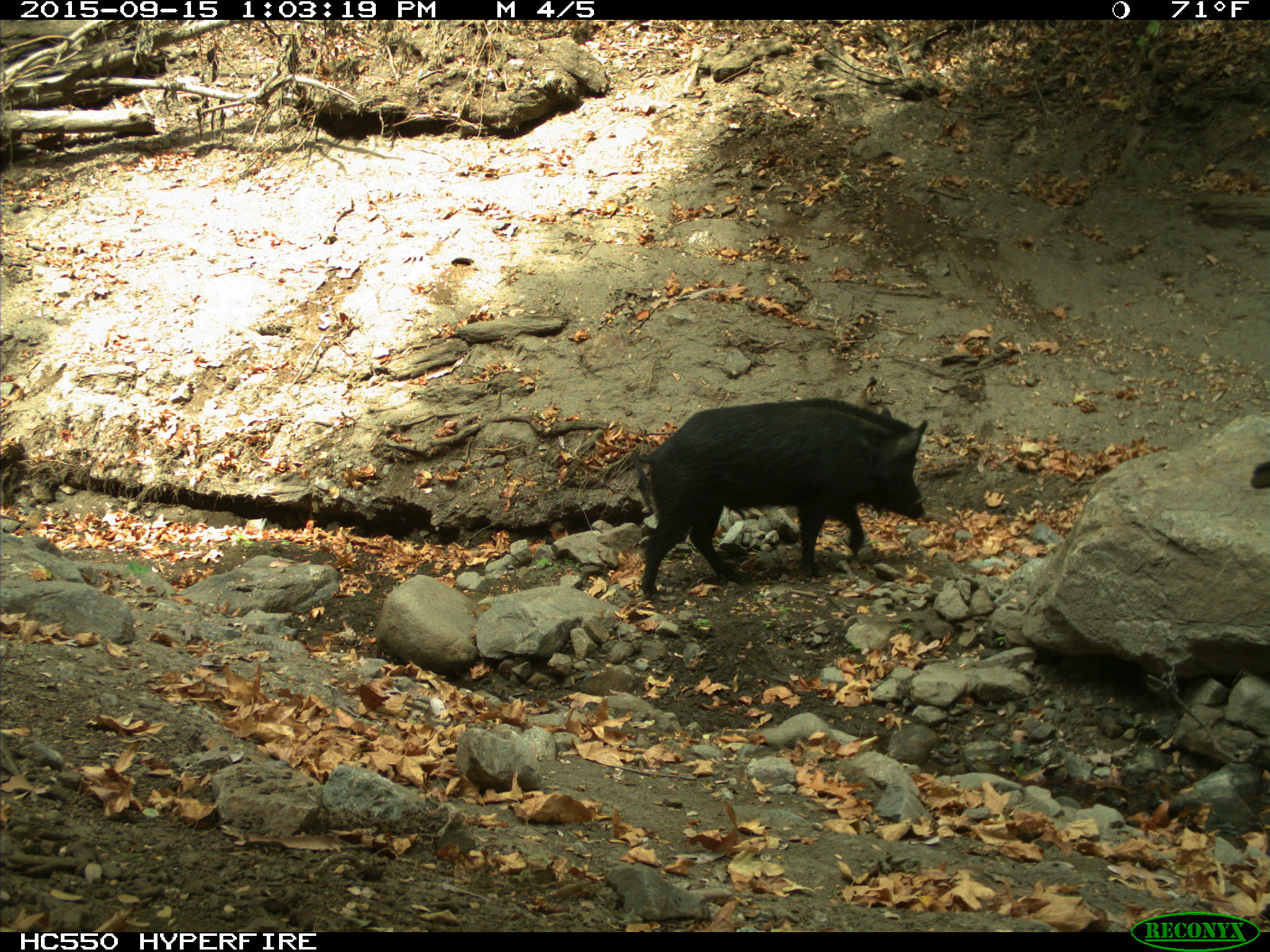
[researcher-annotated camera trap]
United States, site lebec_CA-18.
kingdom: Animalia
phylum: Chordata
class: Mammalia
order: Artiodactyla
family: Suidae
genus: Sus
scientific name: Sus scrofa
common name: wild boar